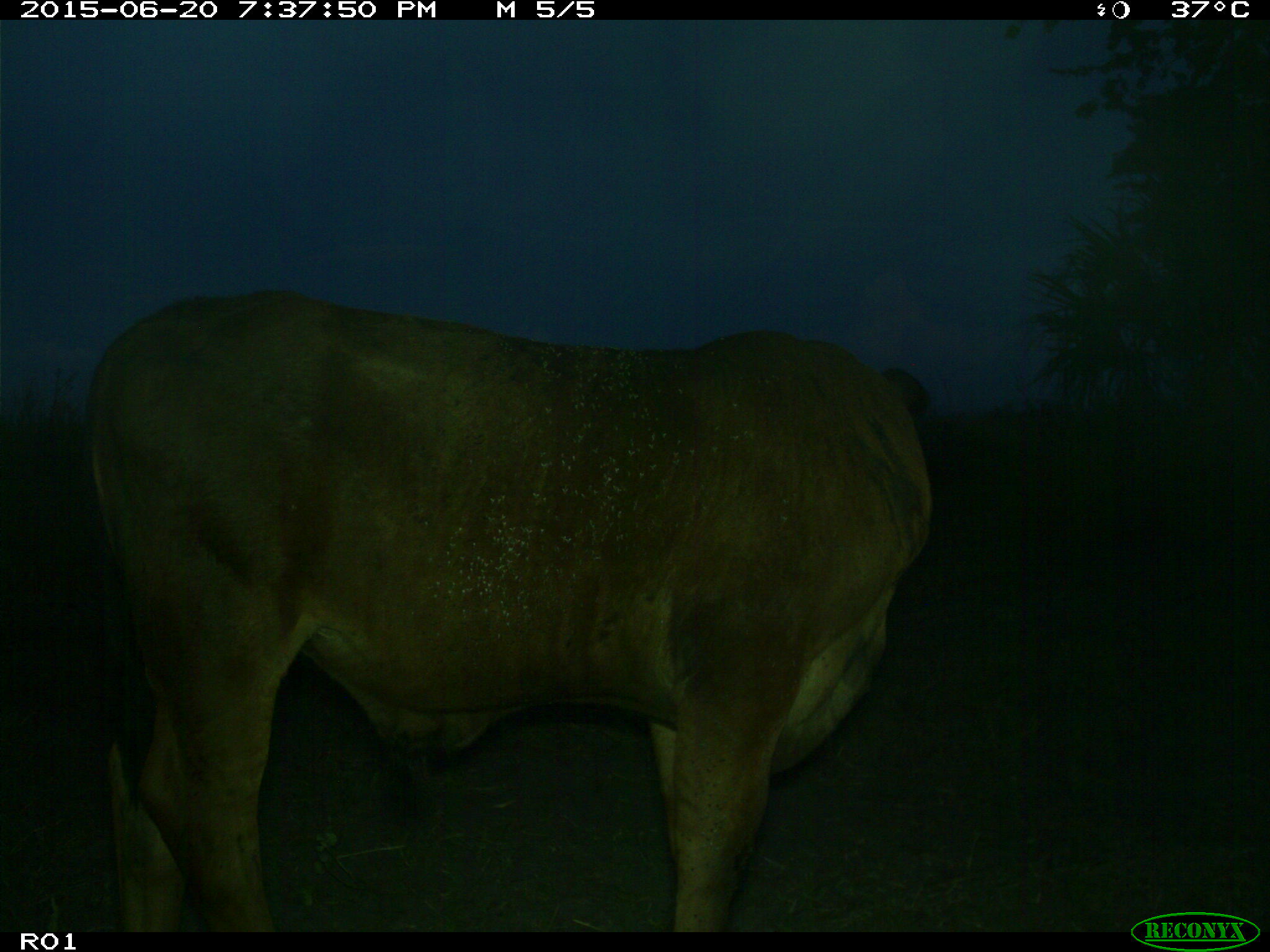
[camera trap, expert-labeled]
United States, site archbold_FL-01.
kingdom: Animalia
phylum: Chordata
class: Mammalia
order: Artiodactyla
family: Bovidae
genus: Bos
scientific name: Bos taurus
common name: domestic cow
Bos taurus (domestic cow).